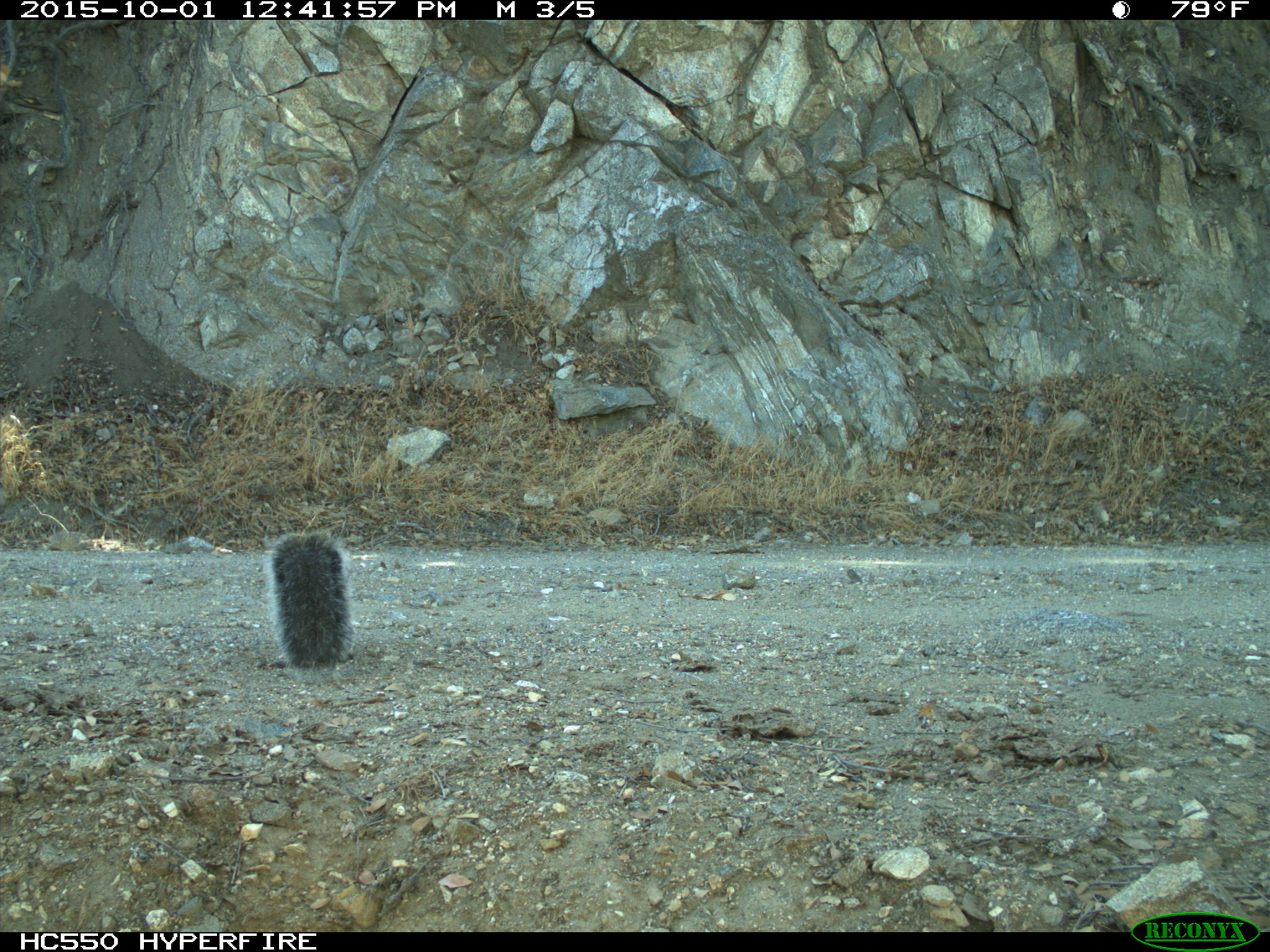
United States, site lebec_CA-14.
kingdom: Animalia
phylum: Chordata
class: Mammalia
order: Rodentia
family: Sciuridae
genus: Sciurus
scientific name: Sciurus carolinensis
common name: eastern gray squirrel